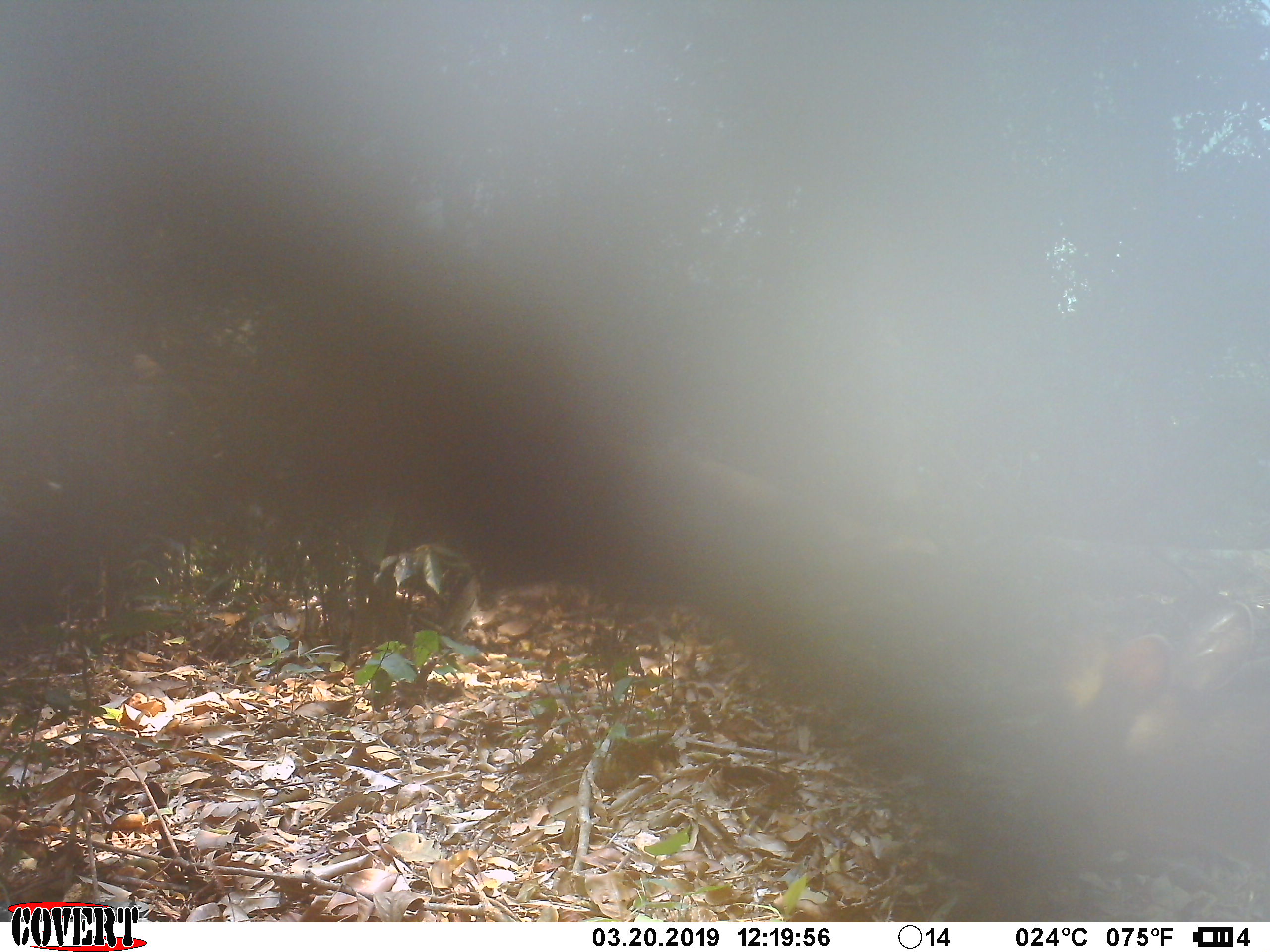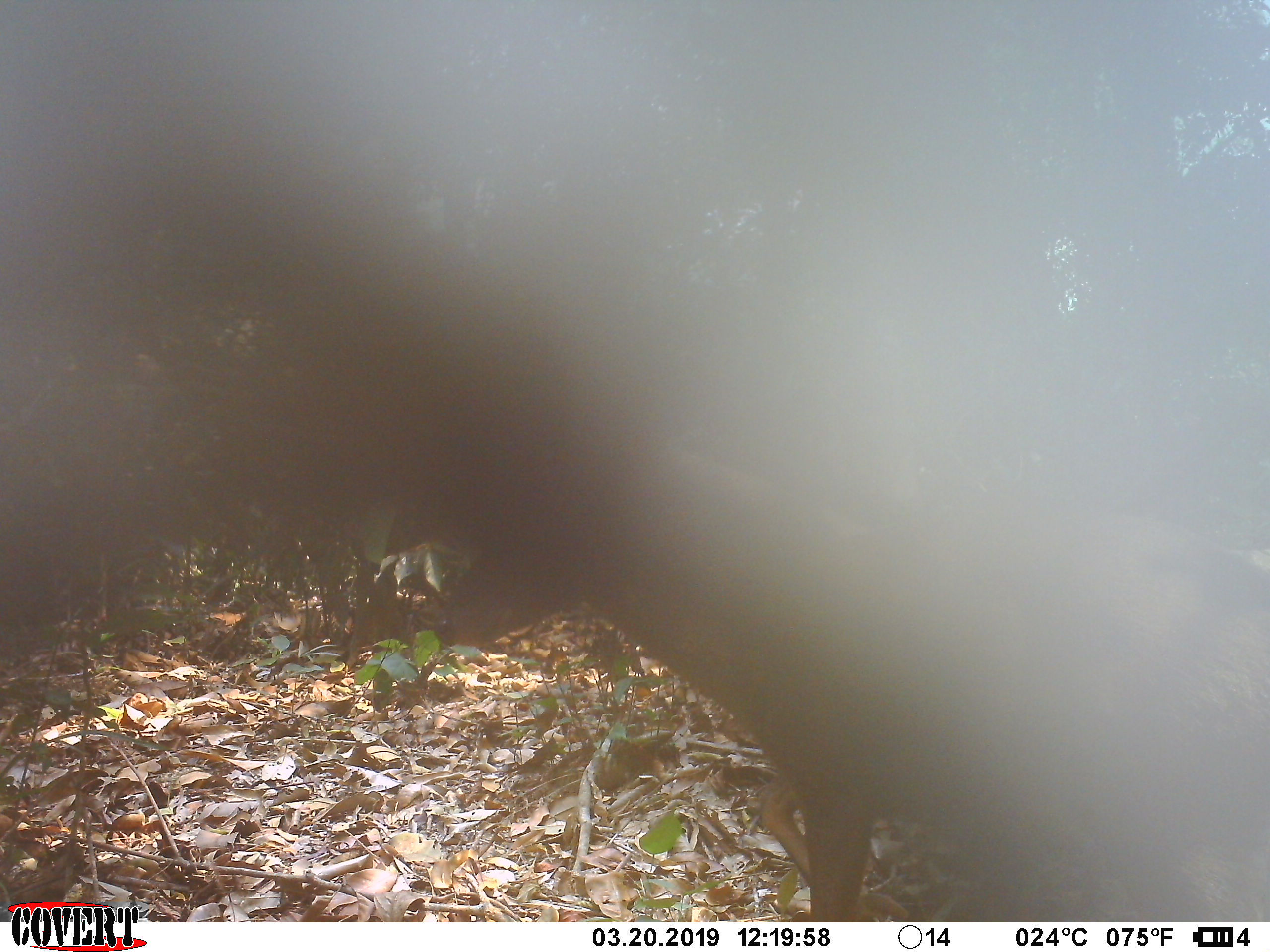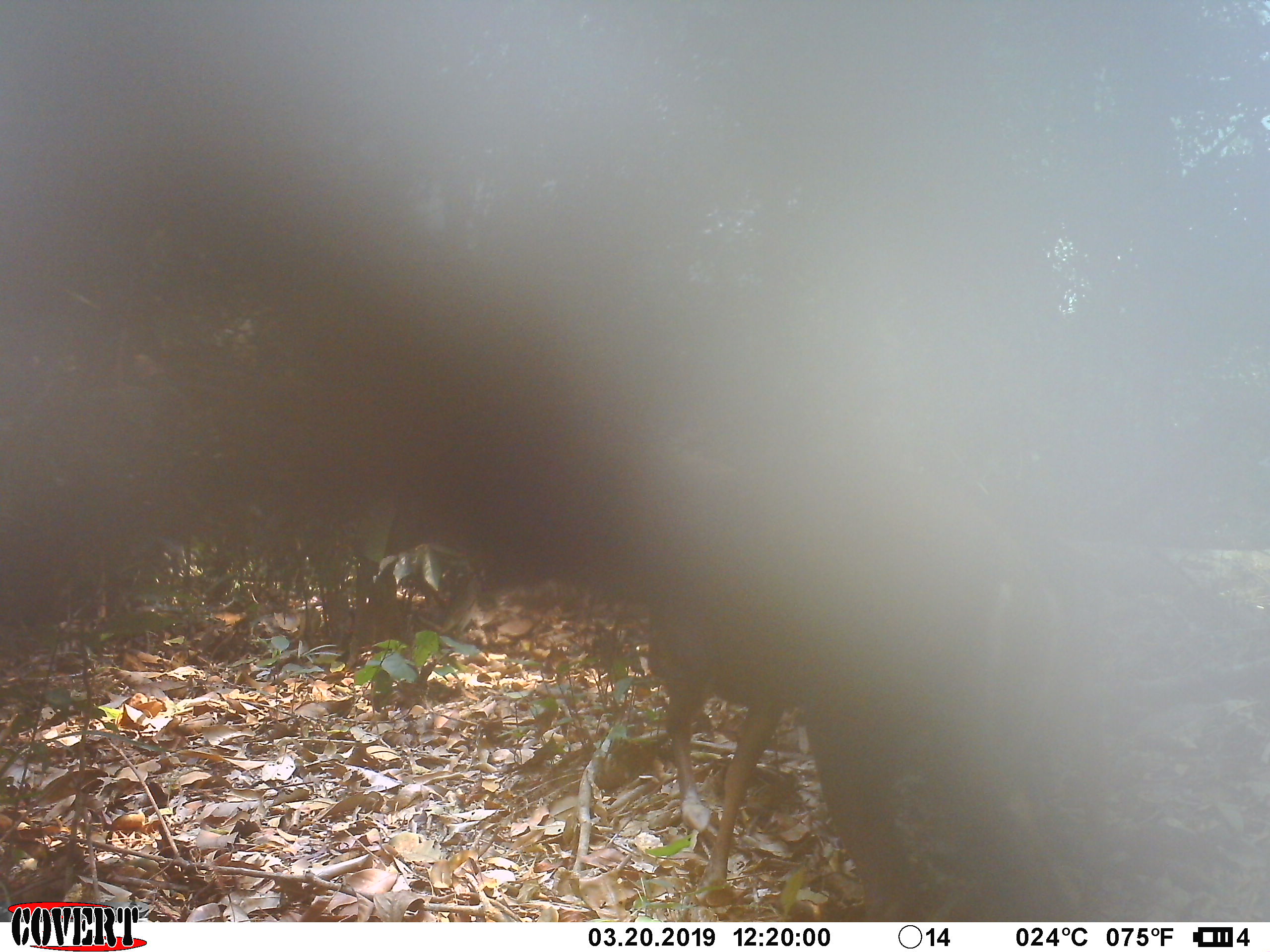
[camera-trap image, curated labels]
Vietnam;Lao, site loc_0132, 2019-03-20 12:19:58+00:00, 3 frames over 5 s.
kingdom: Animalia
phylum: Chordata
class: Mammalia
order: Artiodactyla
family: Cervidae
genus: Muntiacus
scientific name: Muntiacus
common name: muntjacs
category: unidentified muntjac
Unidentified muntjac (muntjacs) (Muntiacus). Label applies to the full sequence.